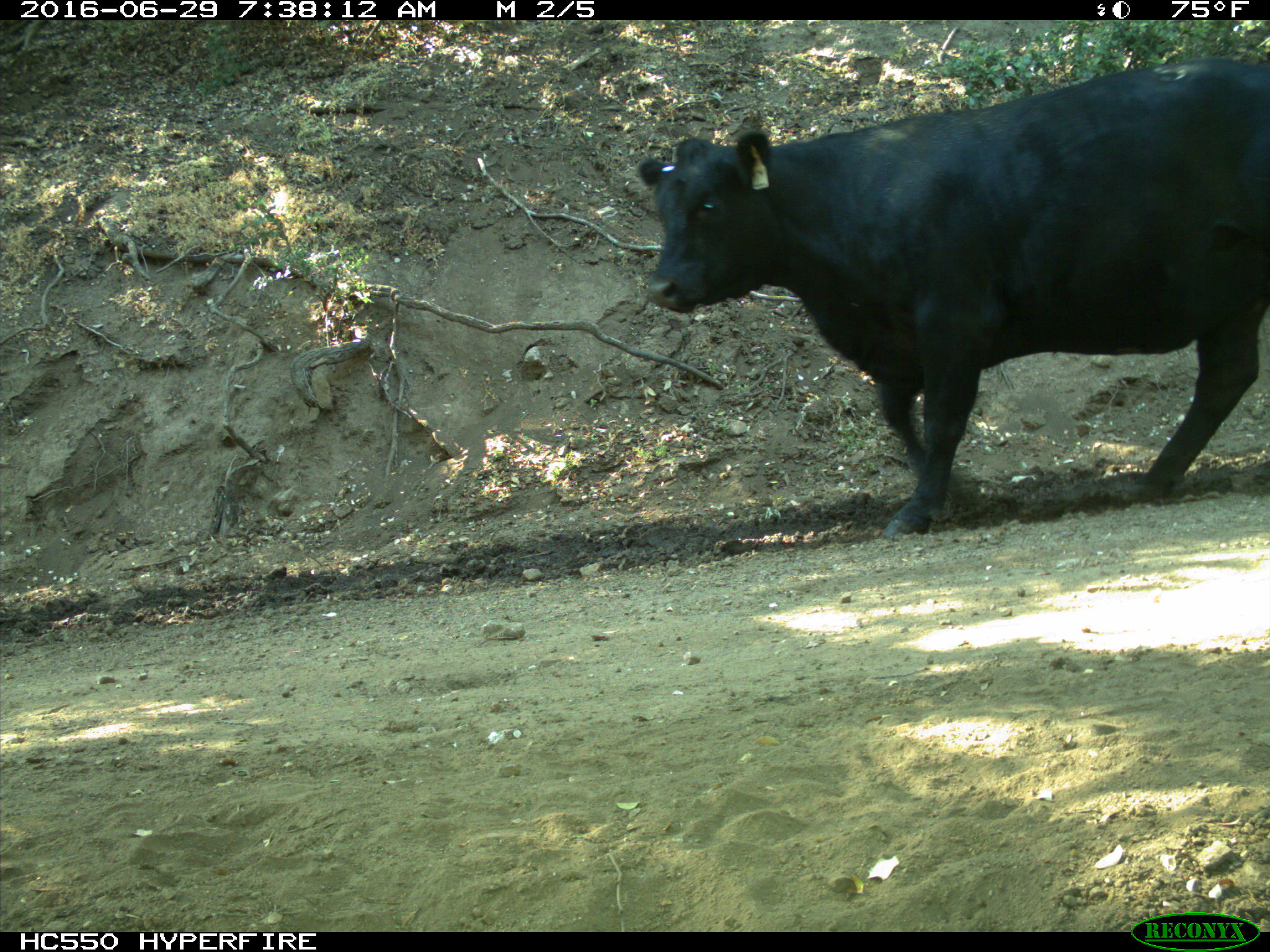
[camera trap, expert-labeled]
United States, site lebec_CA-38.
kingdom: Animalia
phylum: Chordata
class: Mammalia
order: Artiodactyla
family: Bovidae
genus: Bos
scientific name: Bos taurus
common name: domestic cow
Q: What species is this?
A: Bos taurus (domestic cow).